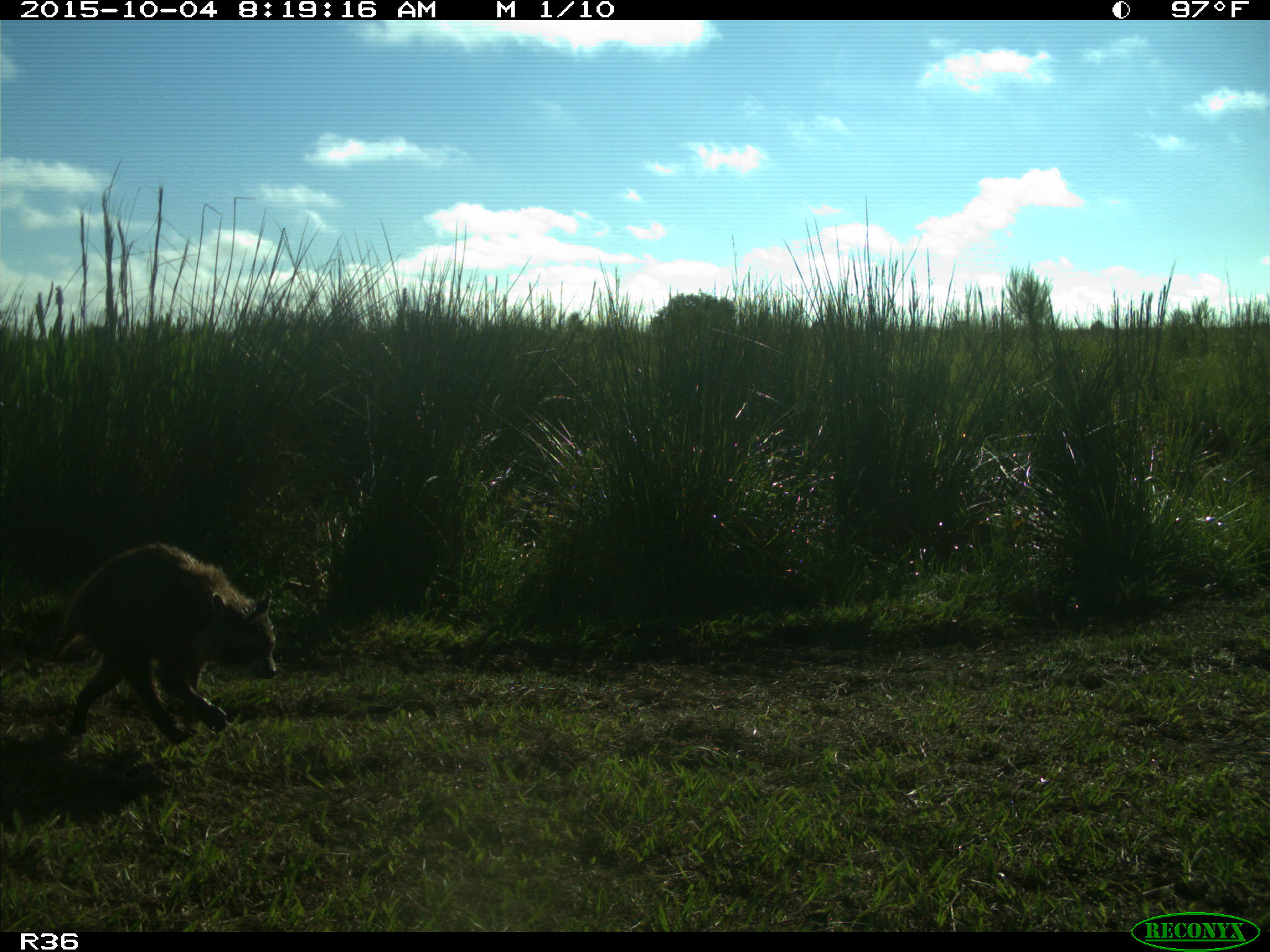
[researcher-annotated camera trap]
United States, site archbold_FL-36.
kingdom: Animalia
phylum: Chordata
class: Mammalia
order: Carnivora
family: Procyonidae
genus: Procyon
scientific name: Procyon lotor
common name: common raccoon